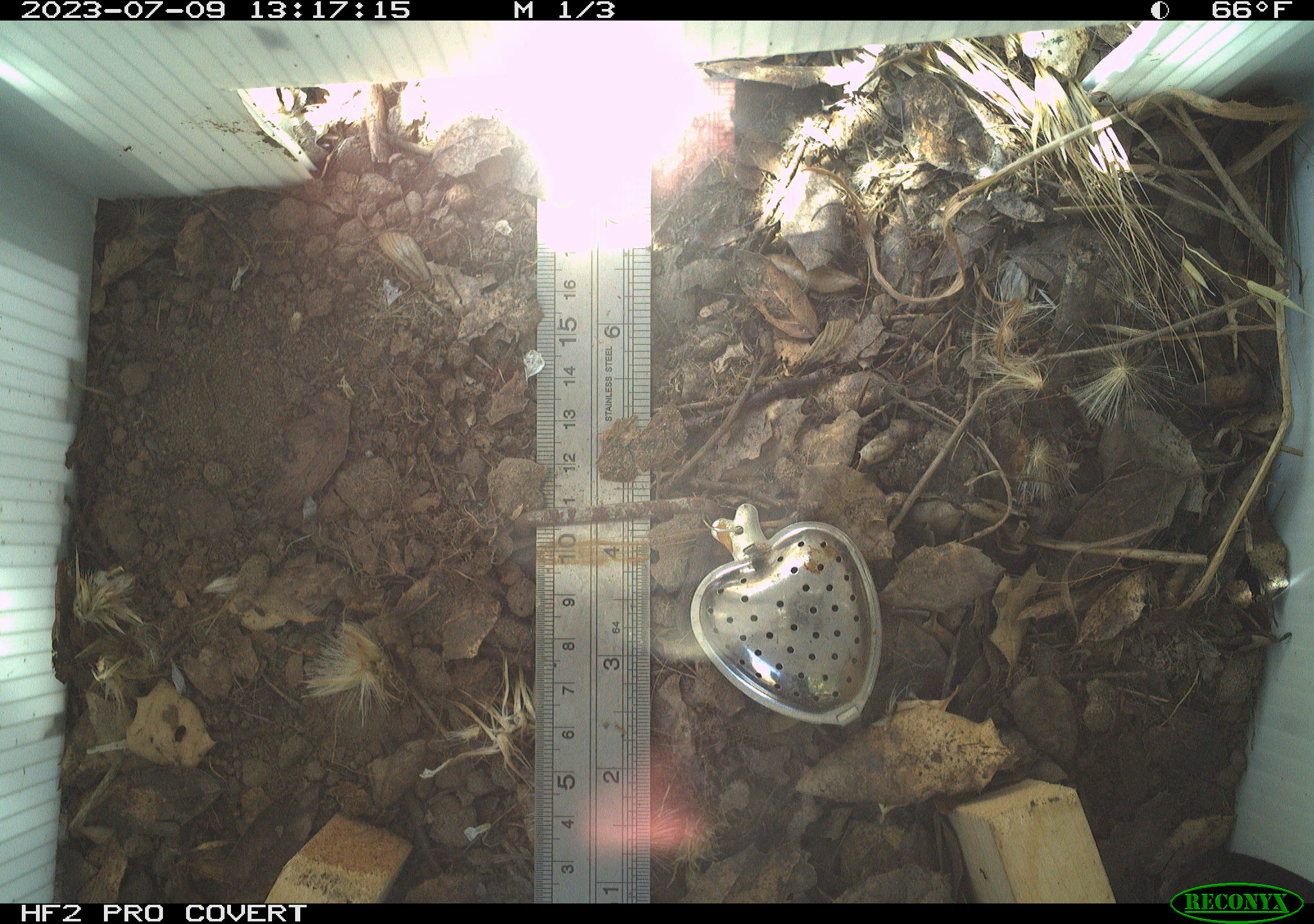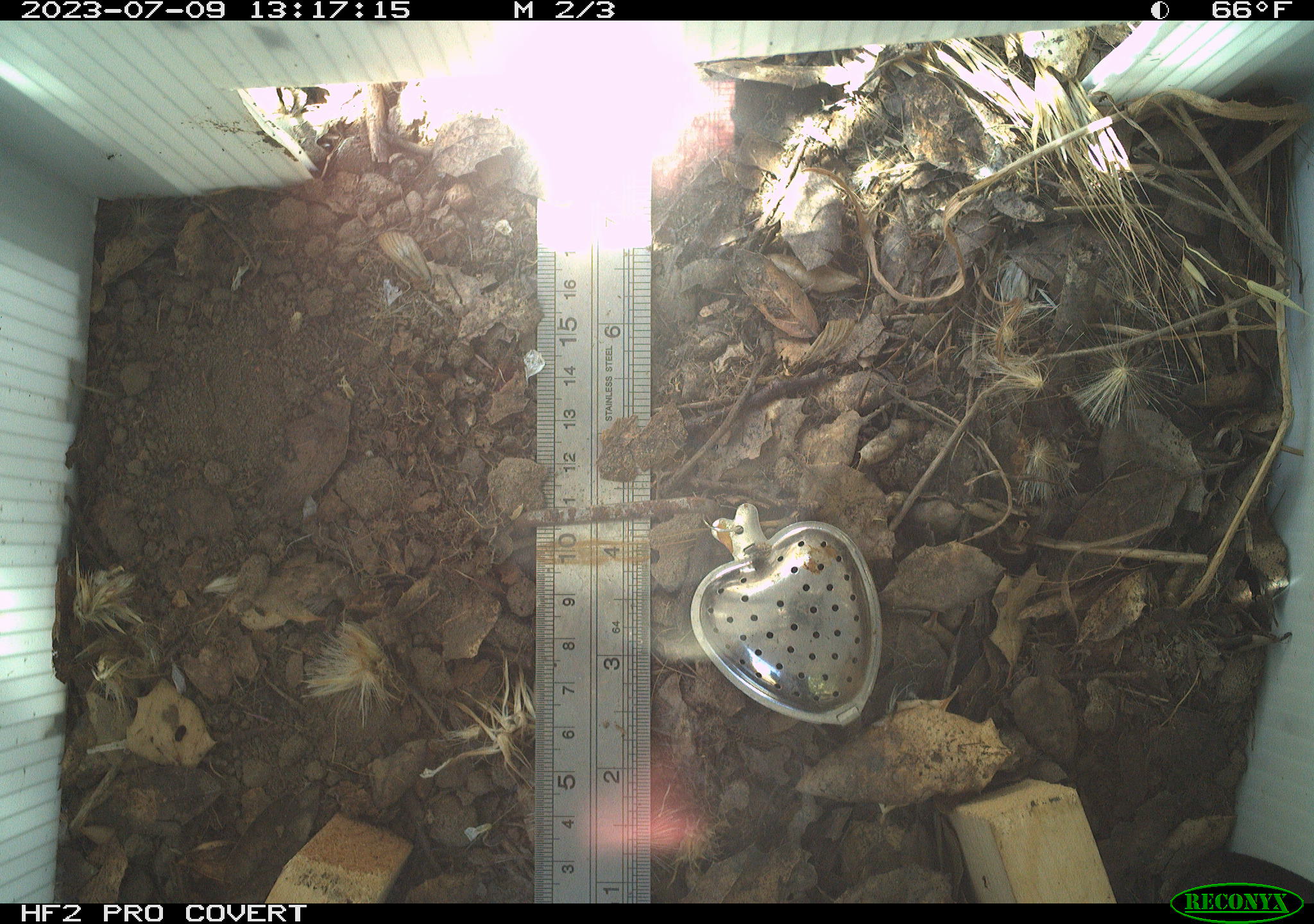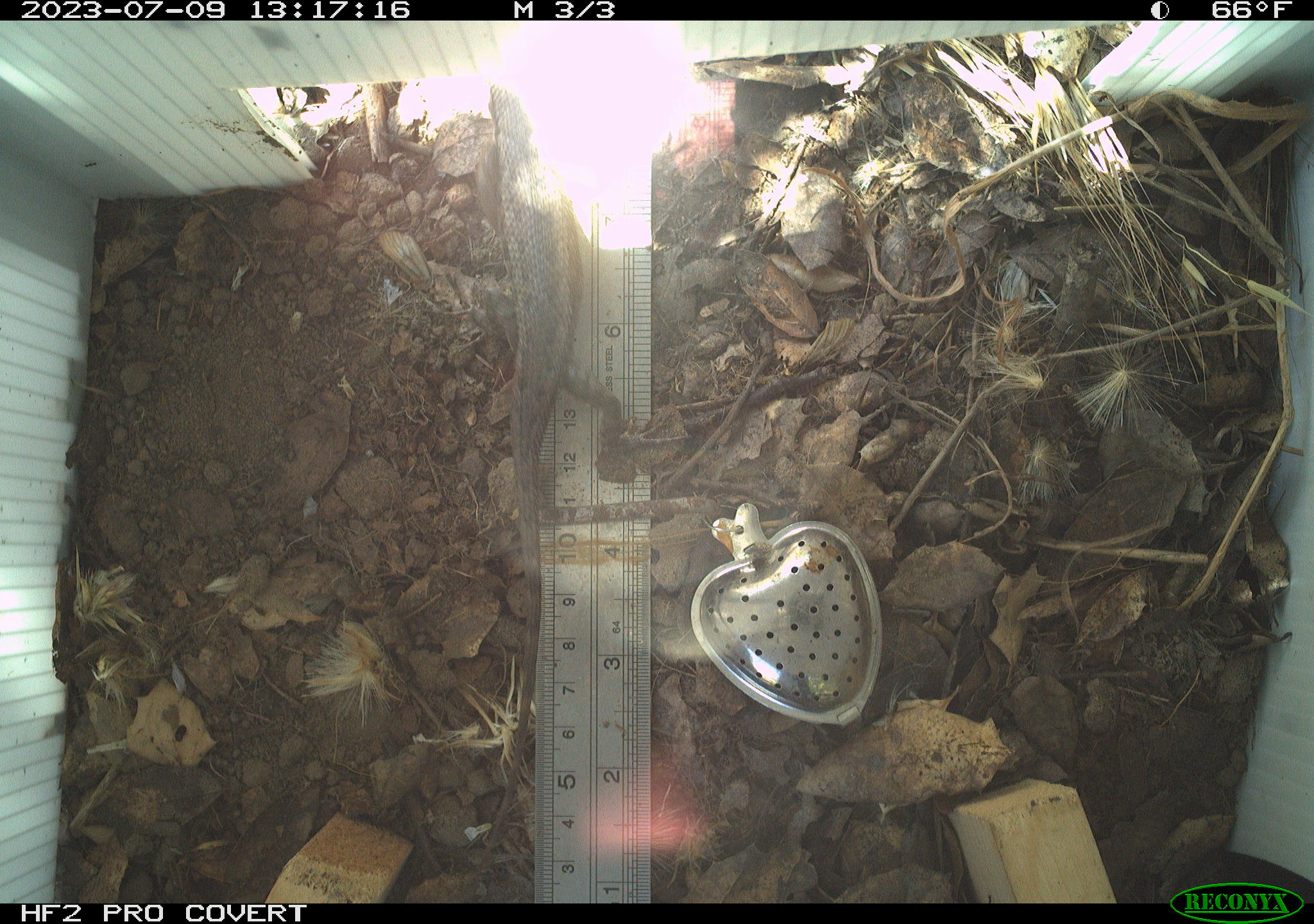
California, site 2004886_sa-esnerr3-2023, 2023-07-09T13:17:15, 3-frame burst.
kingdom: Animalia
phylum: Chordata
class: Reptilia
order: Squamata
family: Phrynosomatidae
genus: Sceloporus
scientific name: Sceloporus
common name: spiny lizards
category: sceloporus species